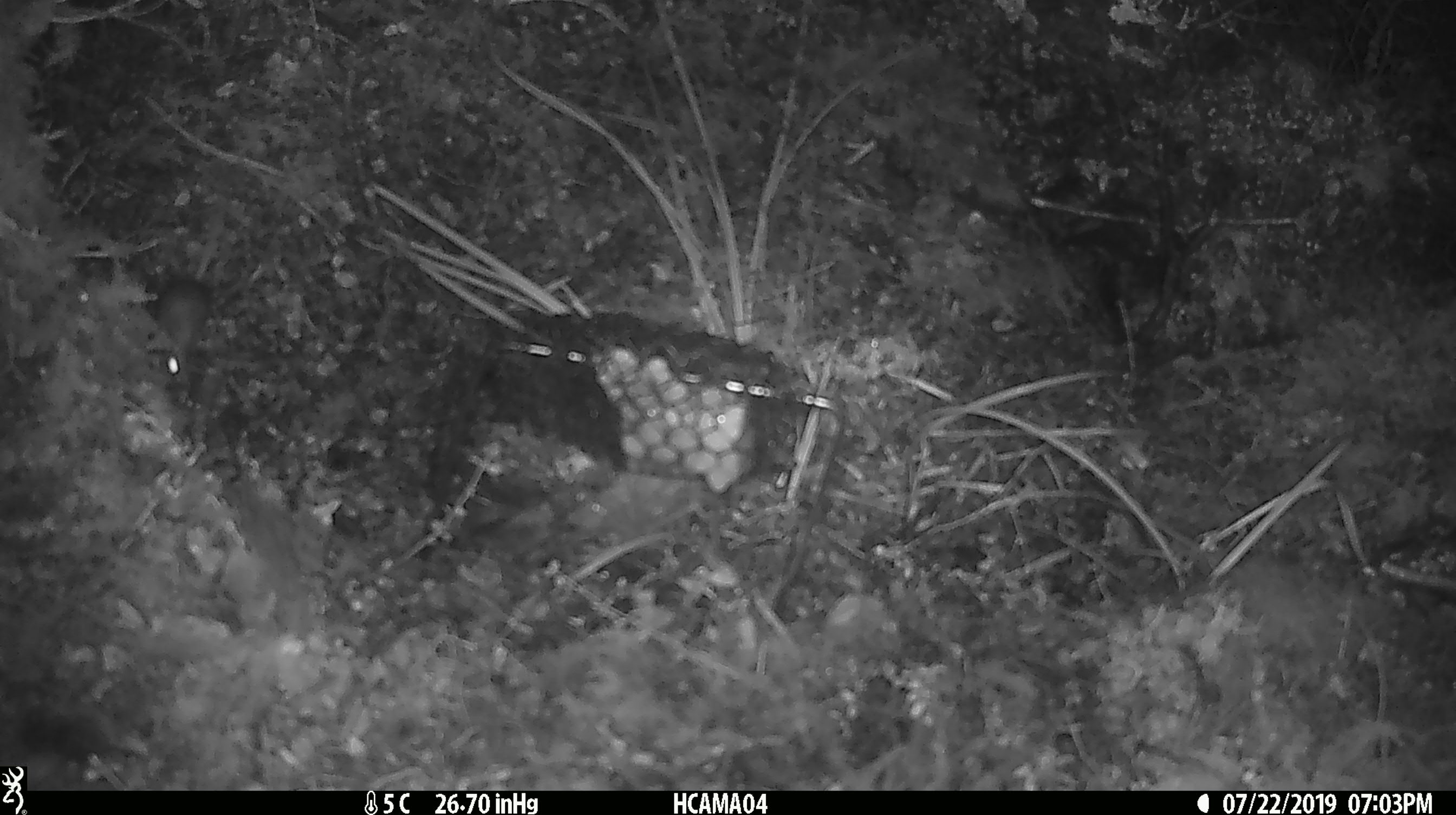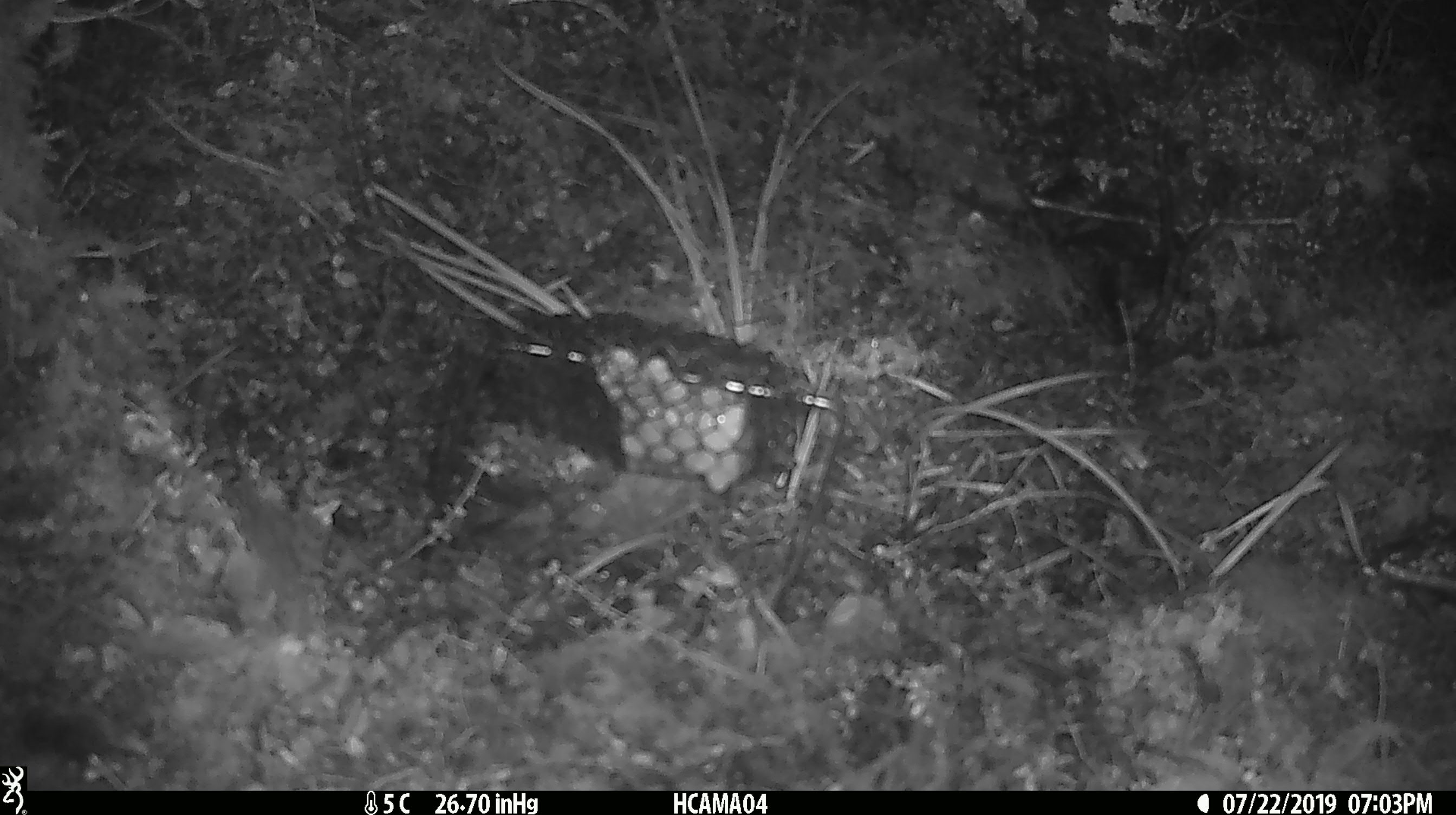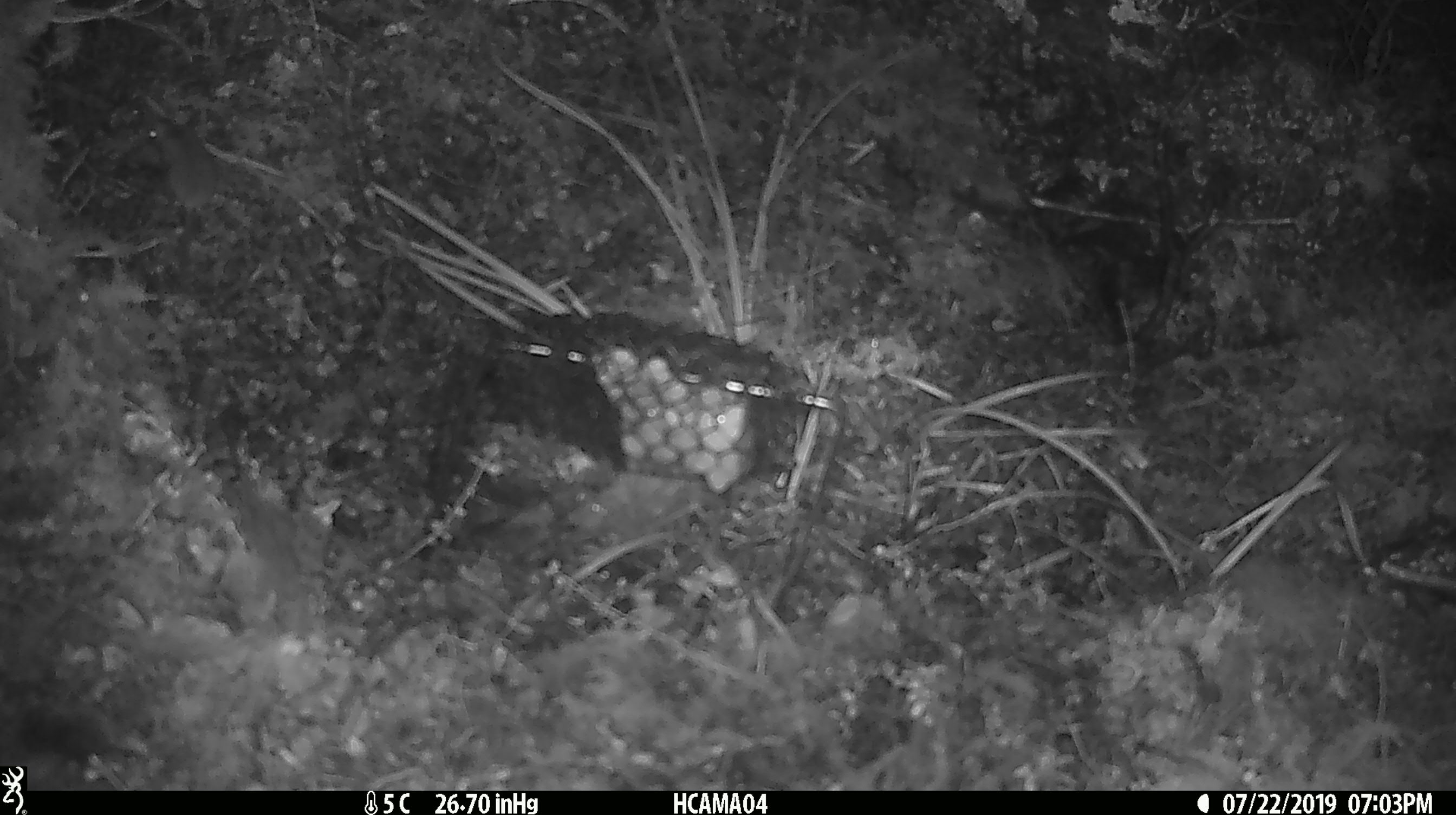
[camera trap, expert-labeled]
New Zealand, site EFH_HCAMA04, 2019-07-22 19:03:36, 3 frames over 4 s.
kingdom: Animalia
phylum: Chordata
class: Mammalia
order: Rodentia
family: Muridae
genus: Mus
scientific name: Mus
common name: mouse